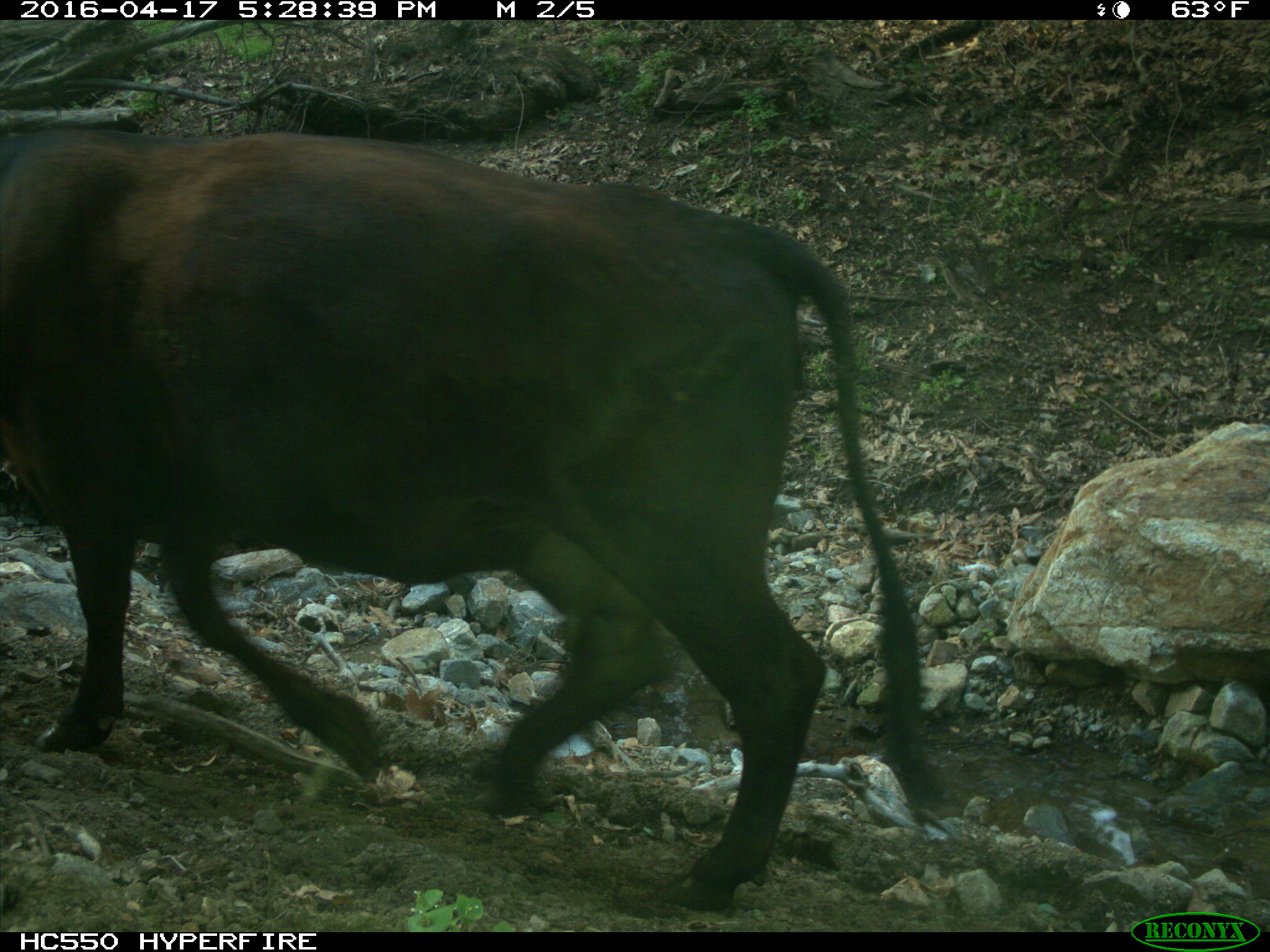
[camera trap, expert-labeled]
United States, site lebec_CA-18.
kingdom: Animalia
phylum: Chordata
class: Mammalia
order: Artiodactyla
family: Bovidae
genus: Bos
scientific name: Bos taurus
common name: domestic cow